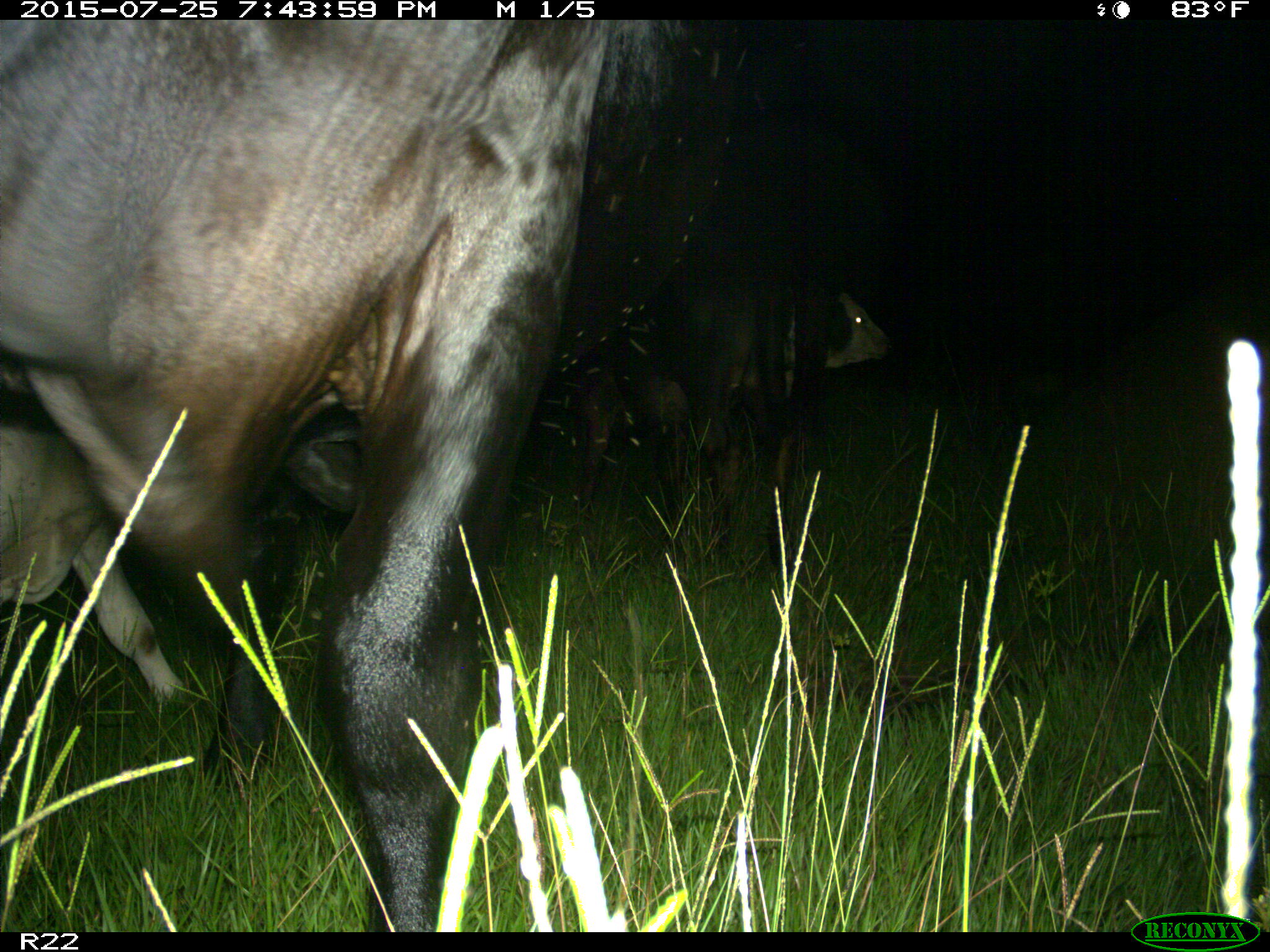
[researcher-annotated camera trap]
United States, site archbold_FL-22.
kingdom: Animalia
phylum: Chordata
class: Mammalia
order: Artiodactyla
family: Bovidae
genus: Bos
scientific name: Bos taurus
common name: domestic cow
Bos taurus (domestic cow).